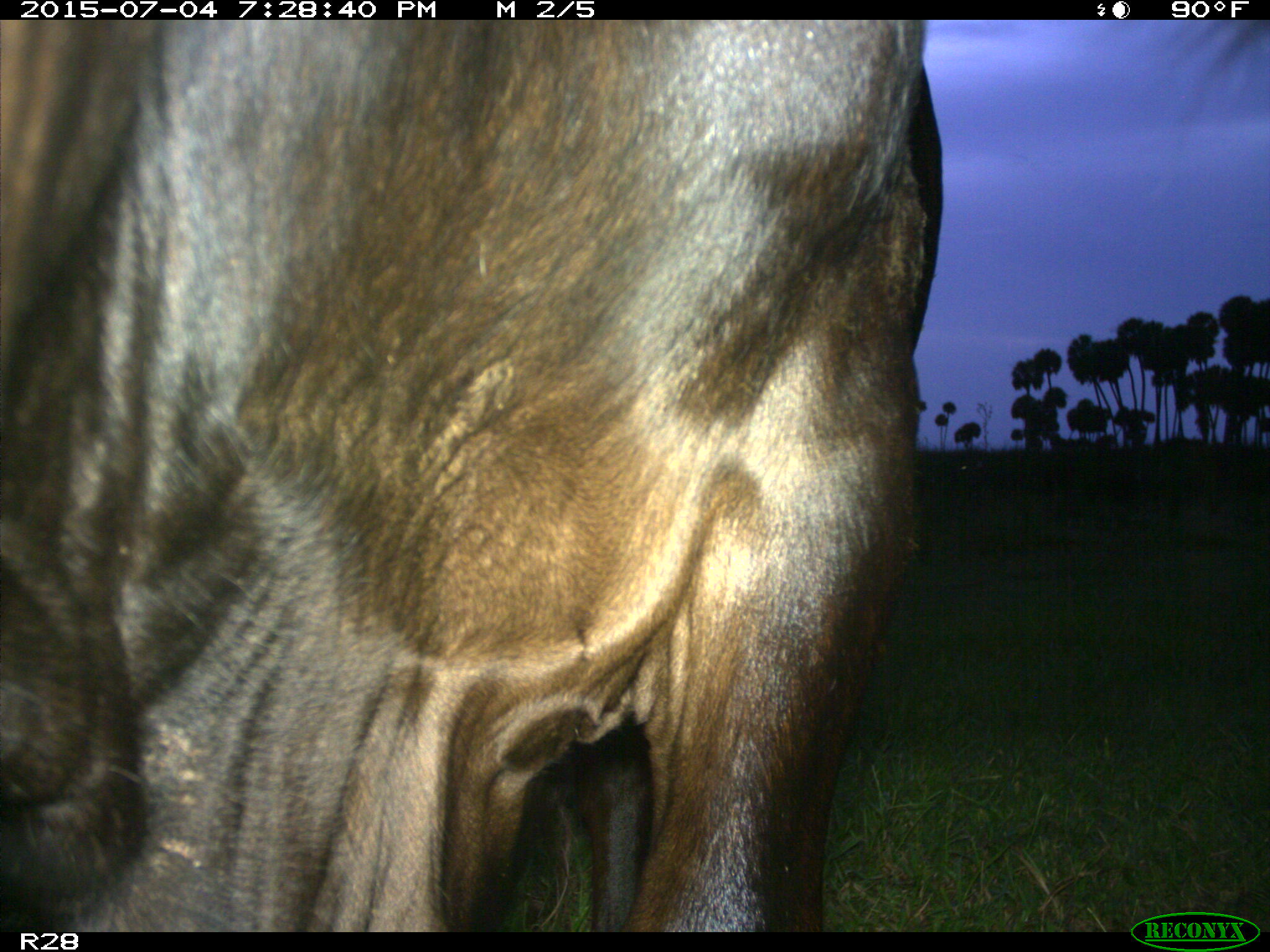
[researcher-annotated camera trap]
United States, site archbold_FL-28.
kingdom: Animalia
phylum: Chordata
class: Mammalia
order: Artiodactyla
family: Bovidae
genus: Bos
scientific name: Bos taurus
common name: domestic cow